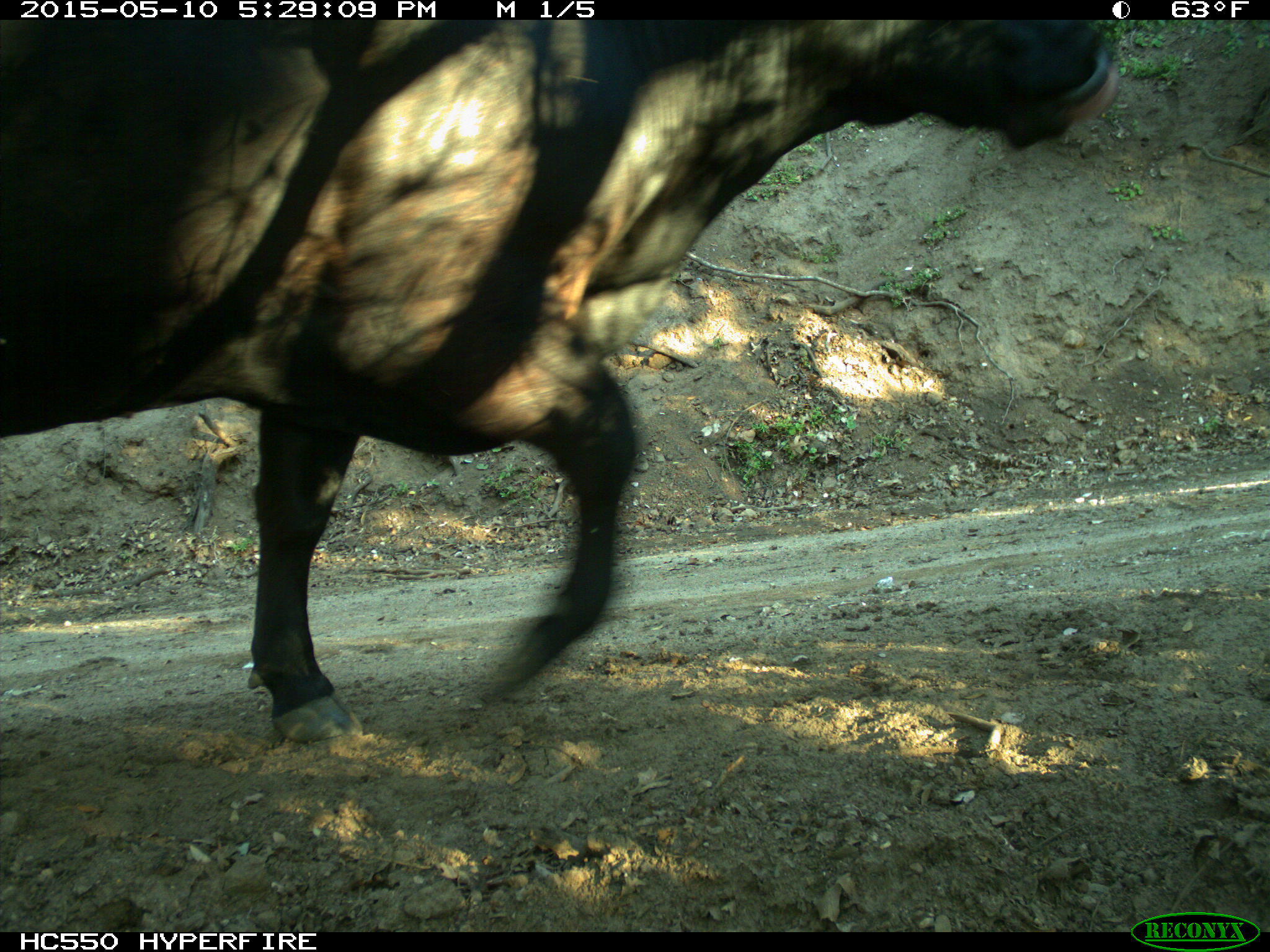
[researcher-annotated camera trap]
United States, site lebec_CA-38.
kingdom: Animalia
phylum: Chordata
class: Mammalia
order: Artiodactyla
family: Bovidae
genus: Bos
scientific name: Bos taurus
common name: domestic cow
Bos taurus (domestic cow).